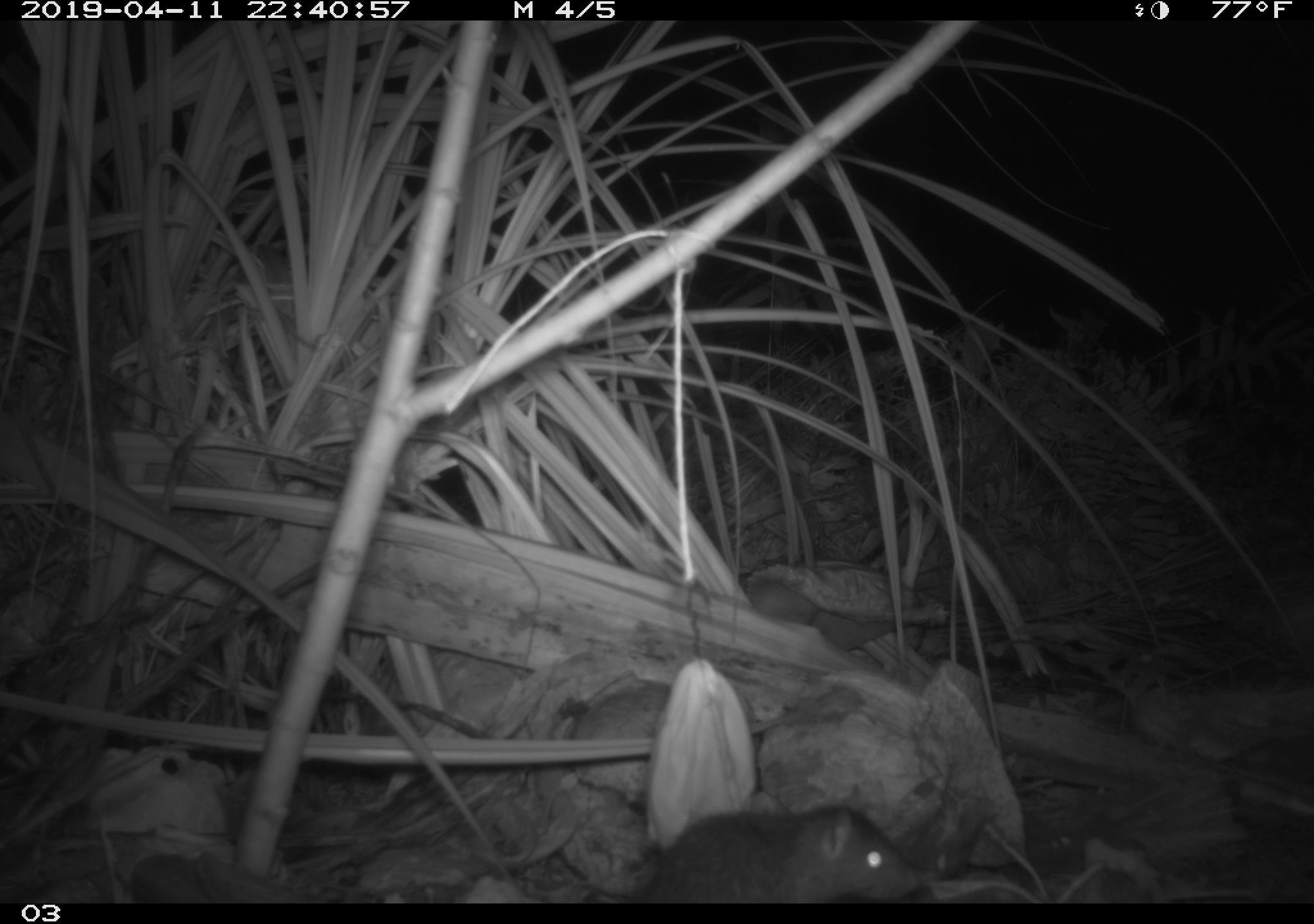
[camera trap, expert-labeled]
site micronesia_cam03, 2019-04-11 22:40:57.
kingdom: Animalia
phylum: Chordata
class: Mammalia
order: Rodentia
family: Muridae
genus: Rattus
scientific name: Rattus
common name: rat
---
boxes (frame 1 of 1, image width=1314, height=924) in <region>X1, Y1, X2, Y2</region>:
rat: <region>618, 800, 970, 905</region>